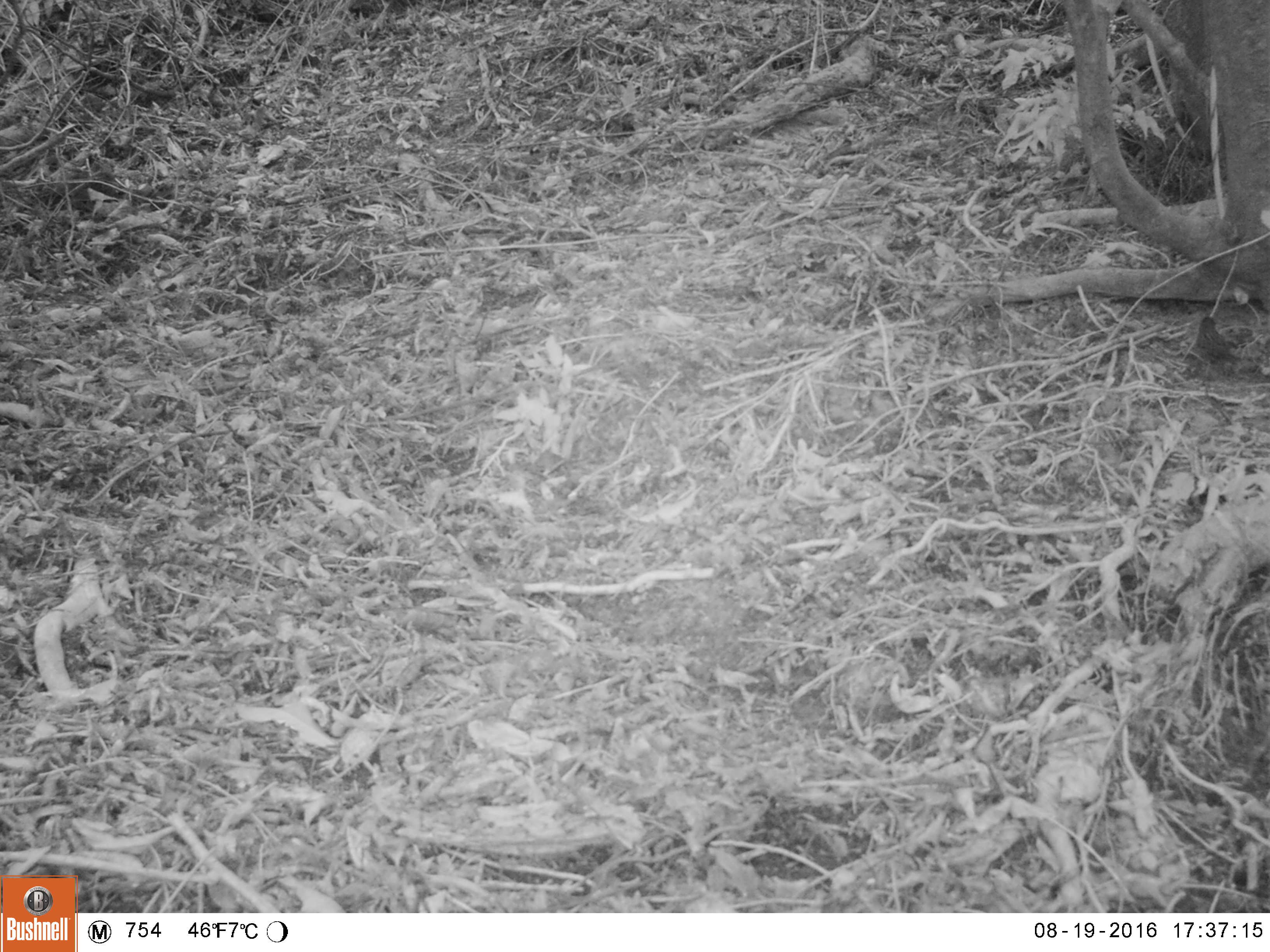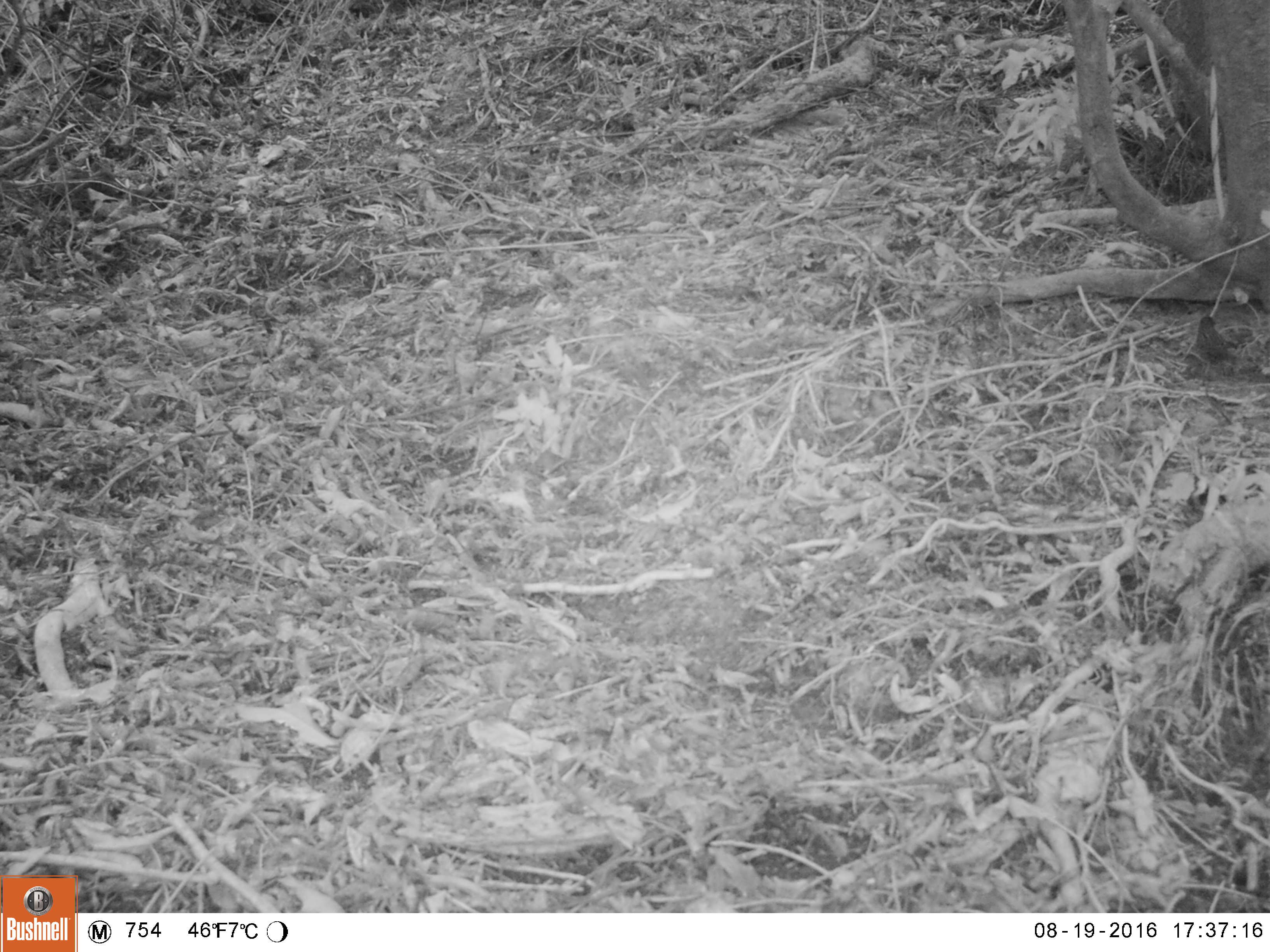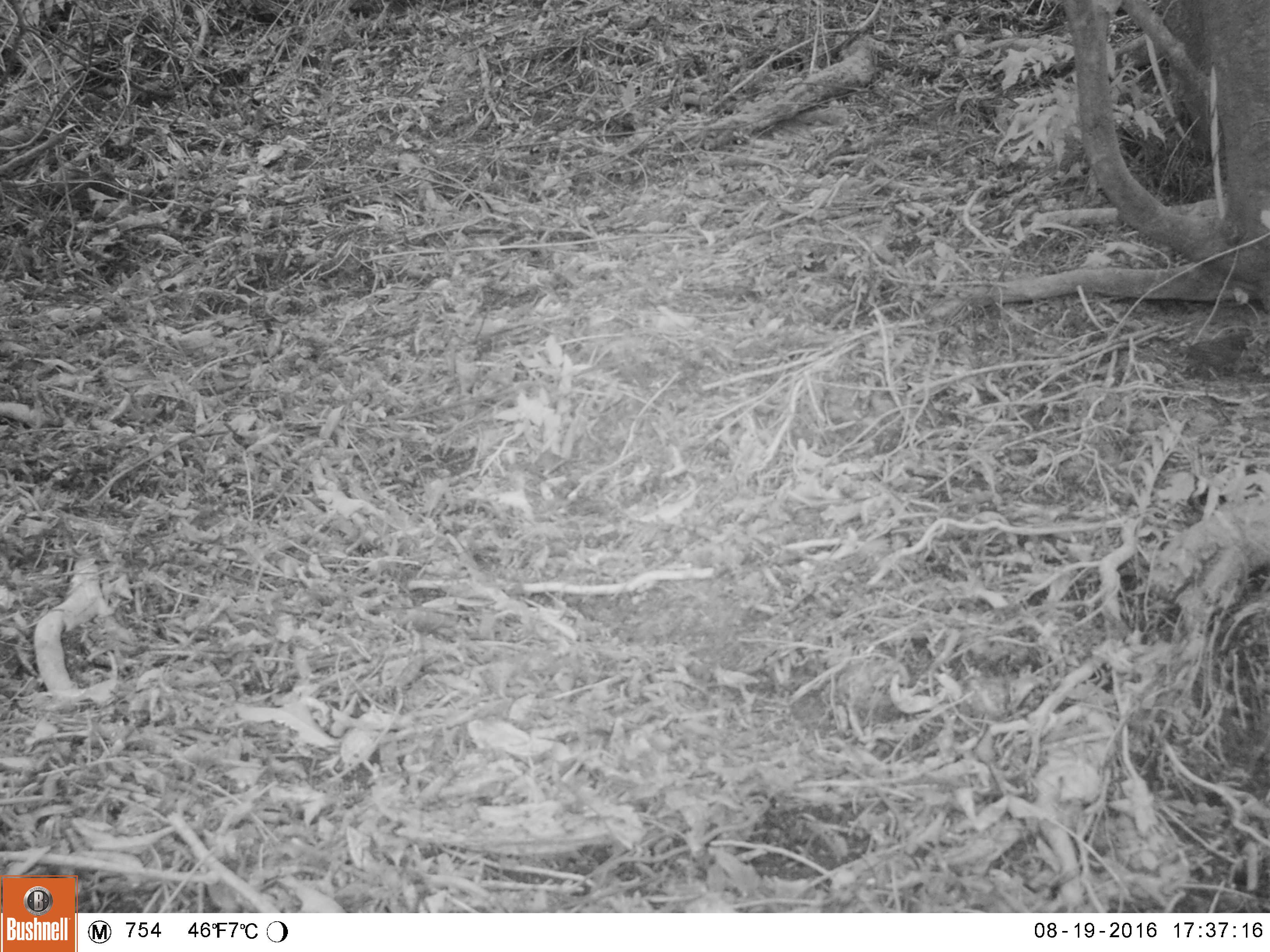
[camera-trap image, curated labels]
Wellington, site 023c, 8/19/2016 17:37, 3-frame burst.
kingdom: Animalia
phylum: Chordata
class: Aves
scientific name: Aves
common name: bird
Bird (Aves).